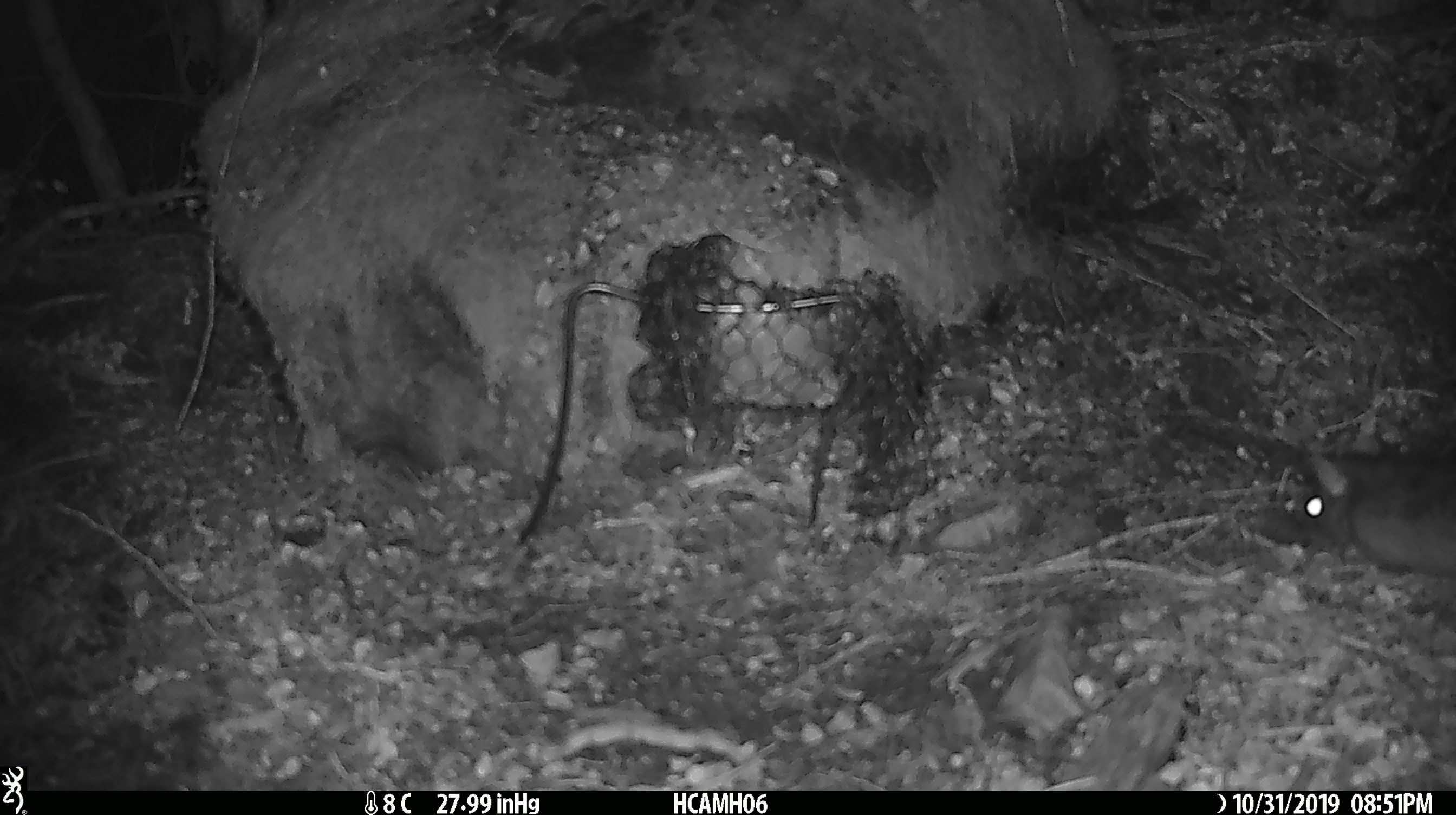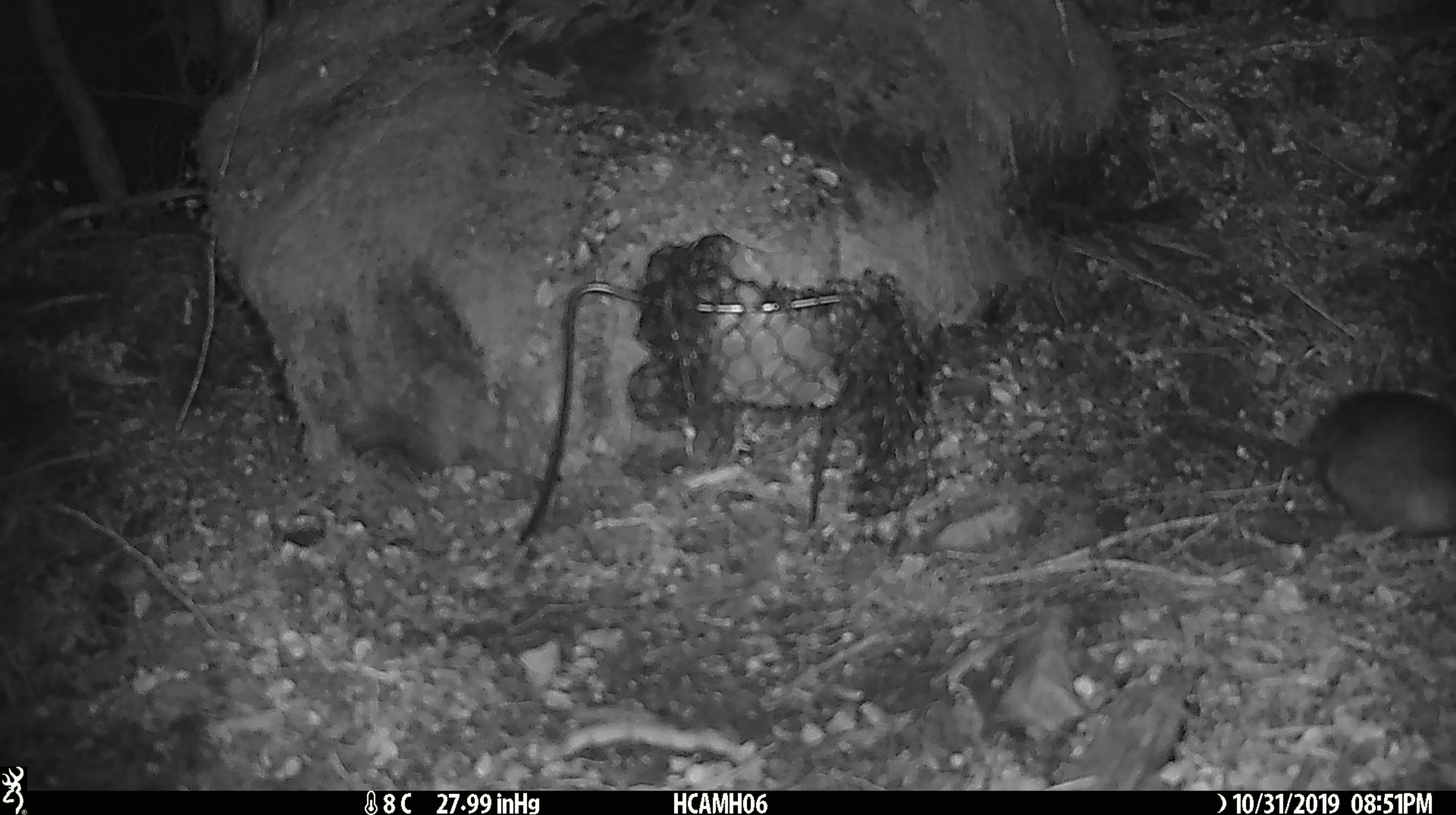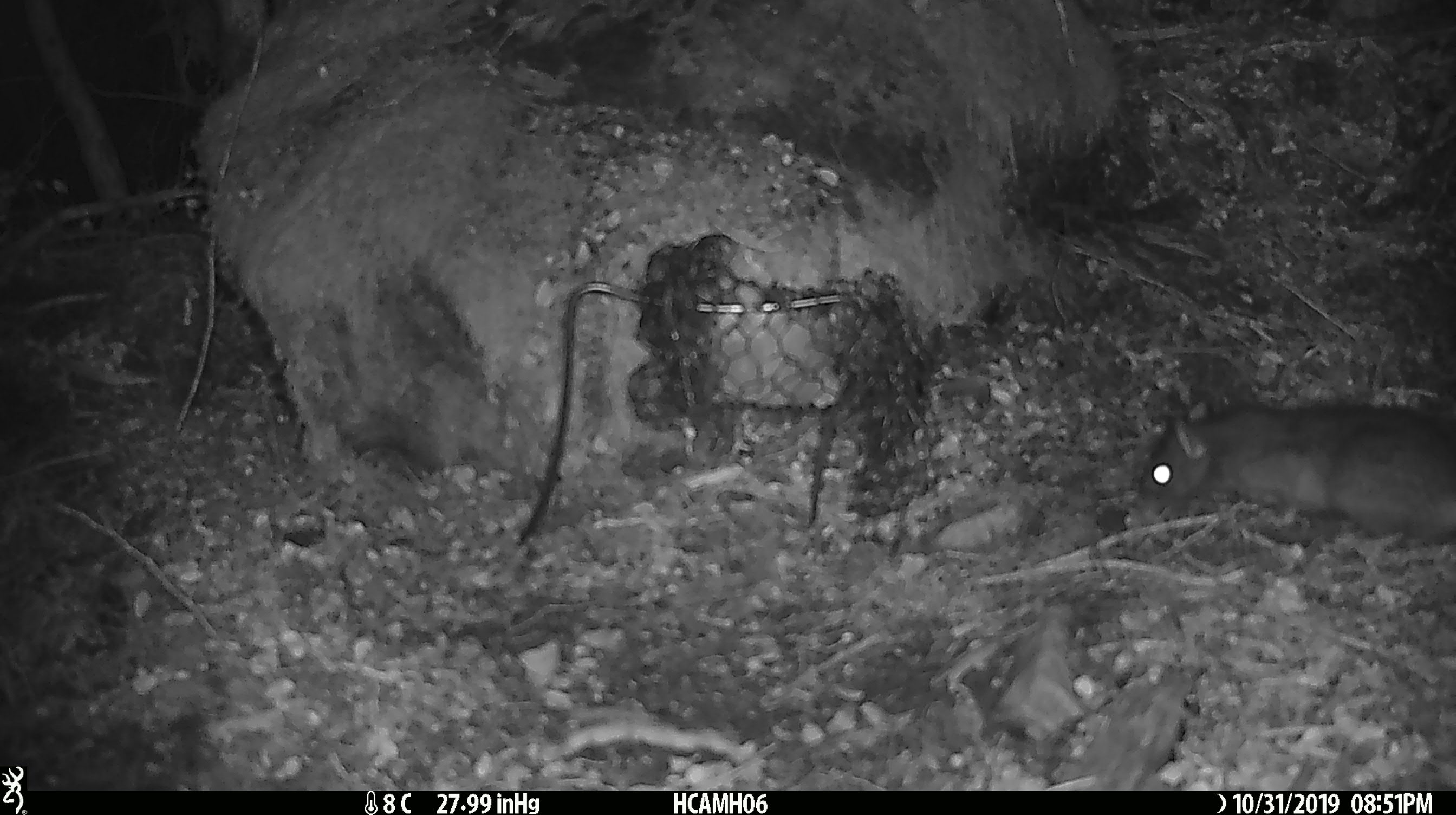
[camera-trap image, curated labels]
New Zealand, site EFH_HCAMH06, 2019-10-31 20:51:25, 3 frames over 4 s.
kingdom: Animalia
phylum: Chordata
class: Mammalia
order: Rodentia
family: Muridae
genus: Rattus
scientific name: Rattus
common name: rat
Rat (Rattus).